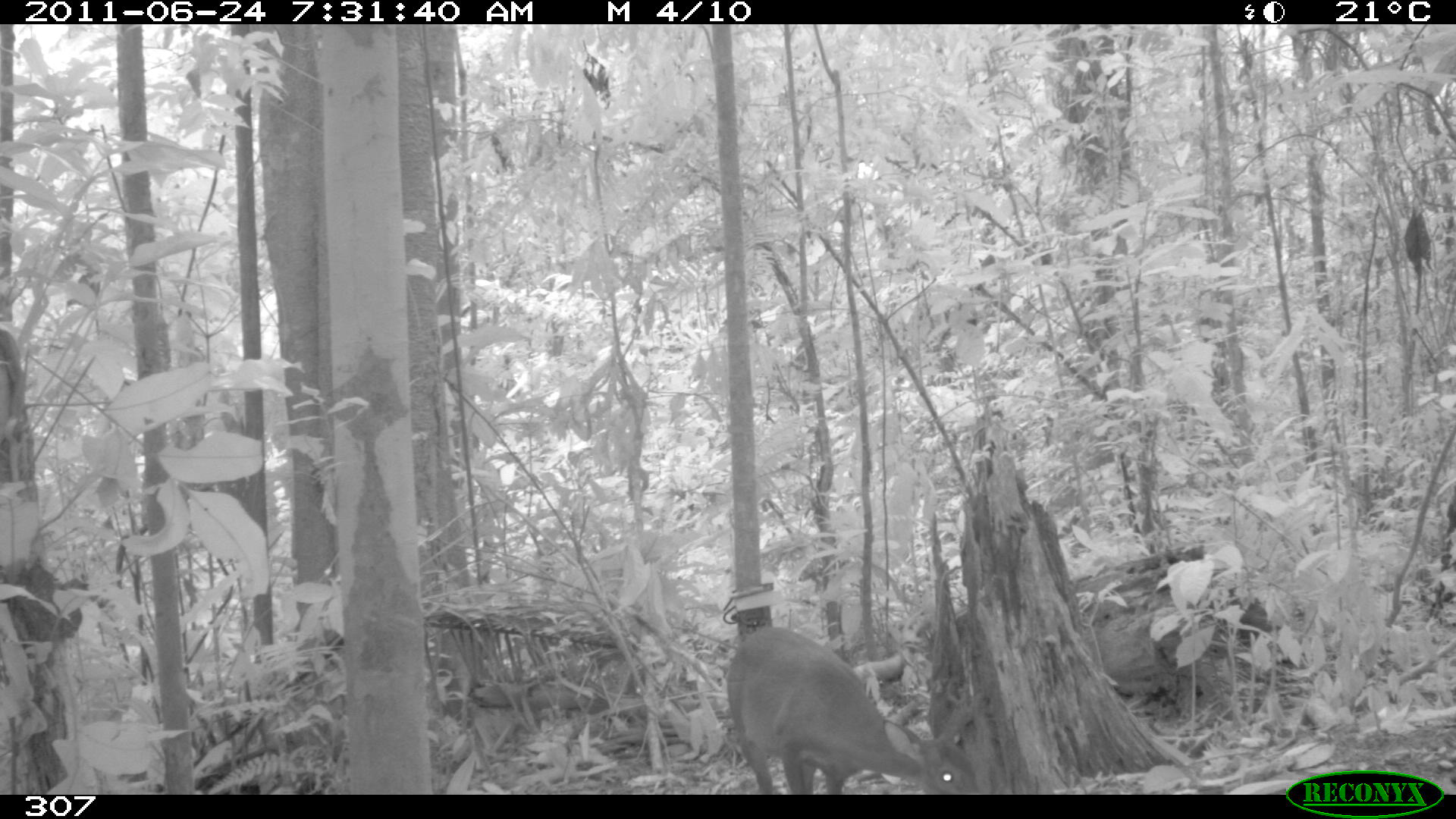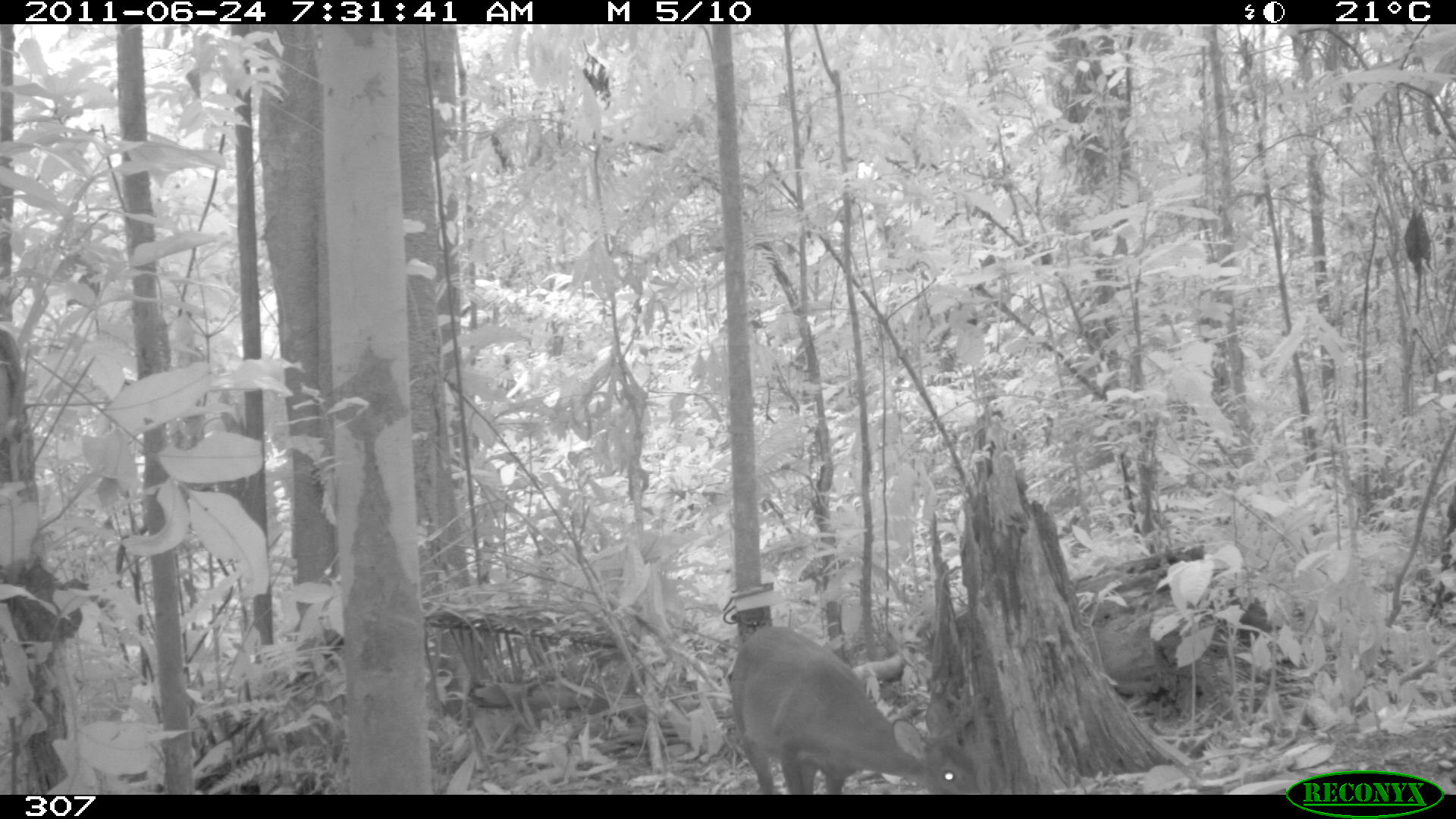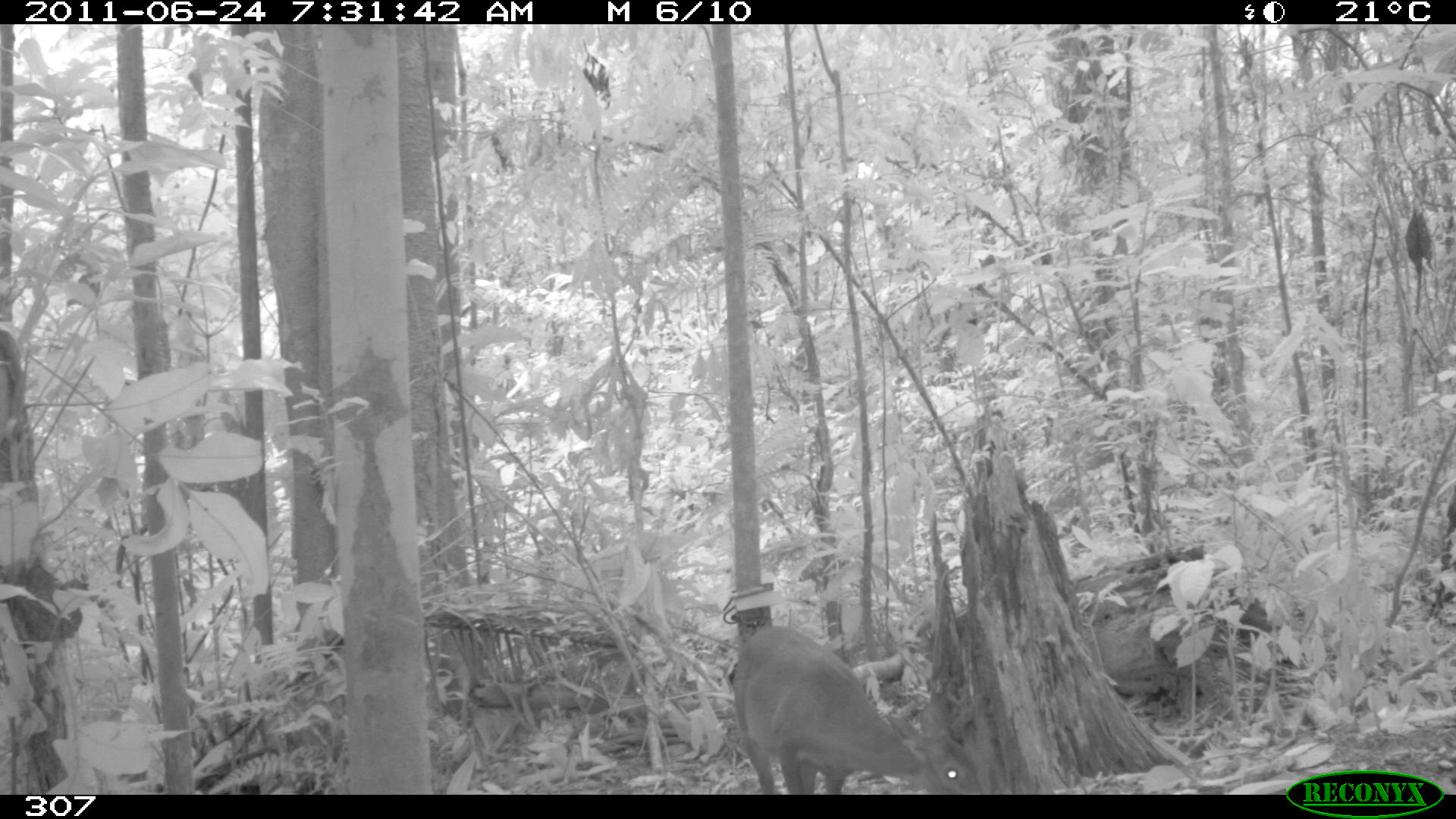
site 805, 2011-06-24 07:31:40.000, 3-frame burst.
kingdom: Animalia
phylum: Chordata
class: Mammalia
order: Artiodactyla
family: Cervidae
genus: Mazama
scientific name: Mazama gouazoubira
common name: gray brocket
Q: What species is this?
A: Mazama gouazoubira (gray brocket).